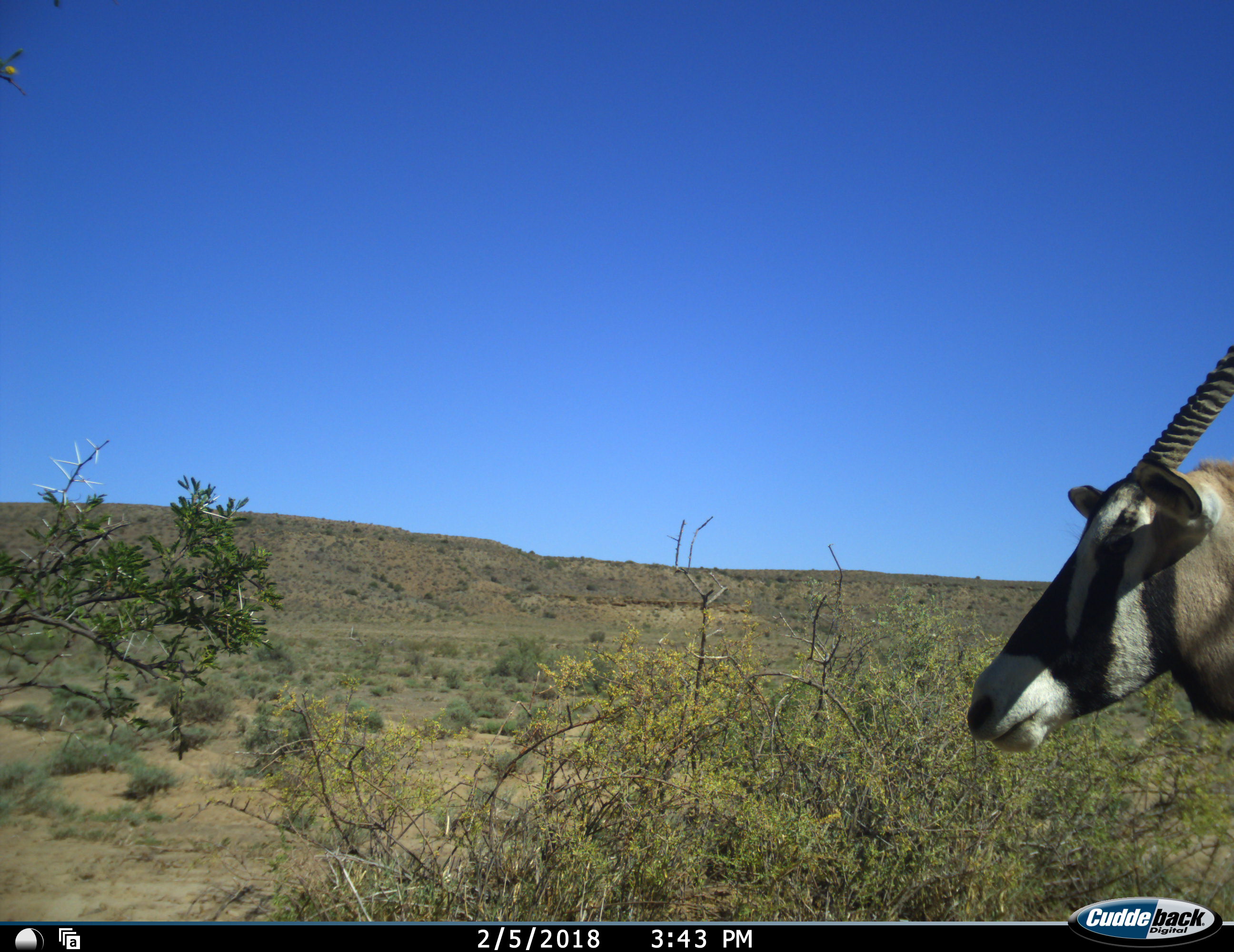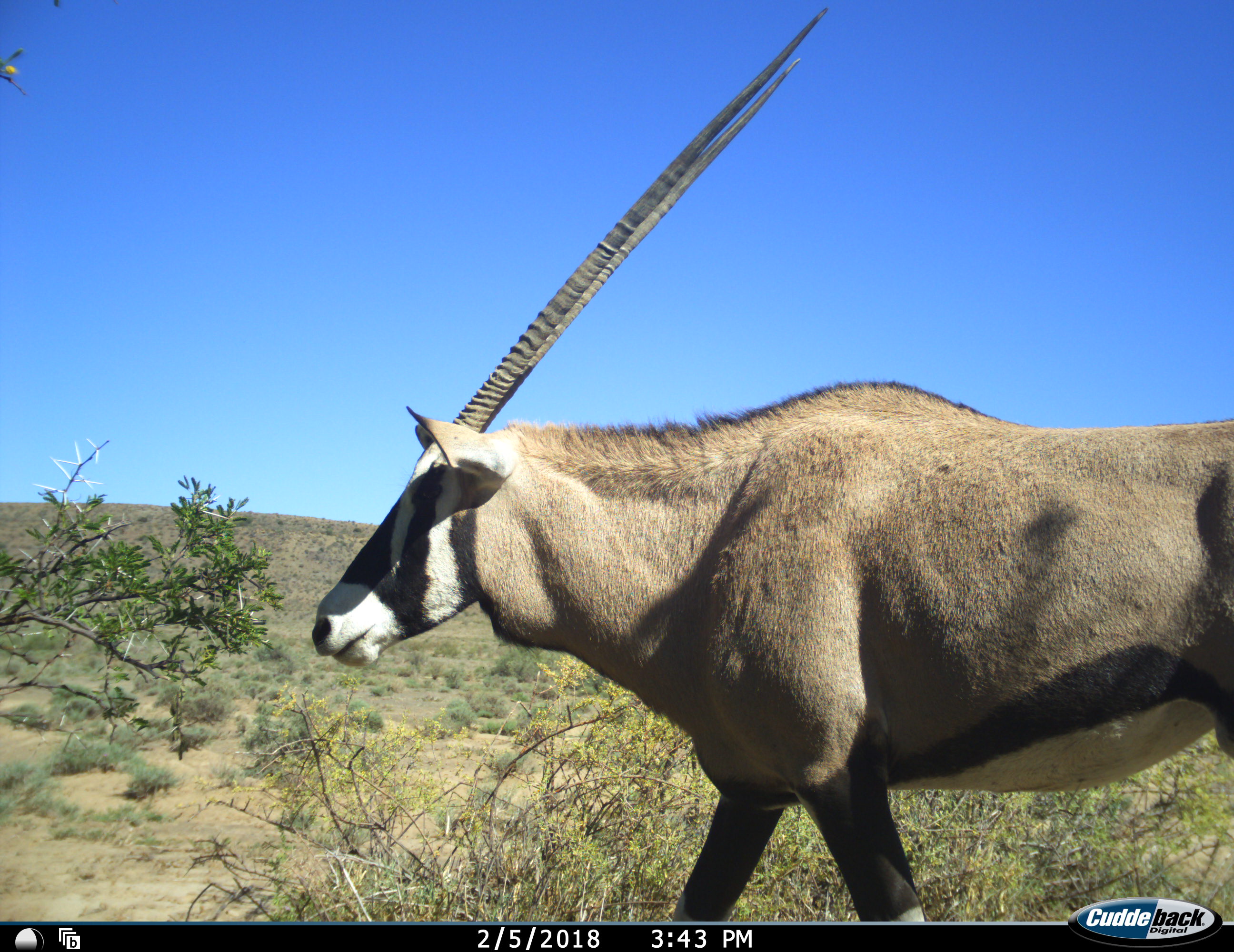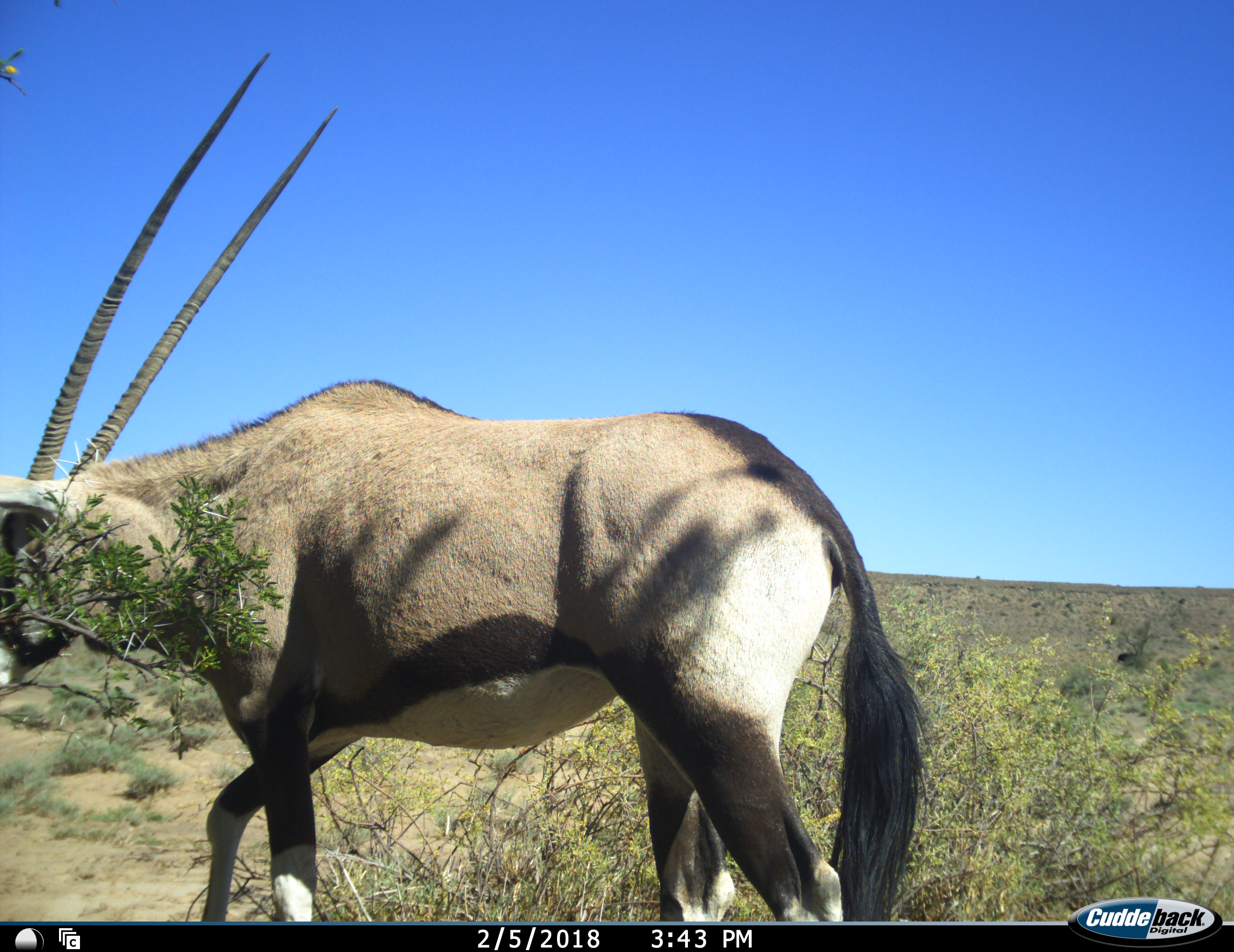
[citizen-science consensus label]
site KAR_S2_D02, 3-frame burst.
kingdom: Animalia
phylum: Chordata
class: Mammalia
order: Artiodactyla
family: Bovidae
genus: Oryx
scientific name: Oryx gazella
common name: gemsbok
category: oryx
Oryx (gemsbok) (Oryx gazella), count 1. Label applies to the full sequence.